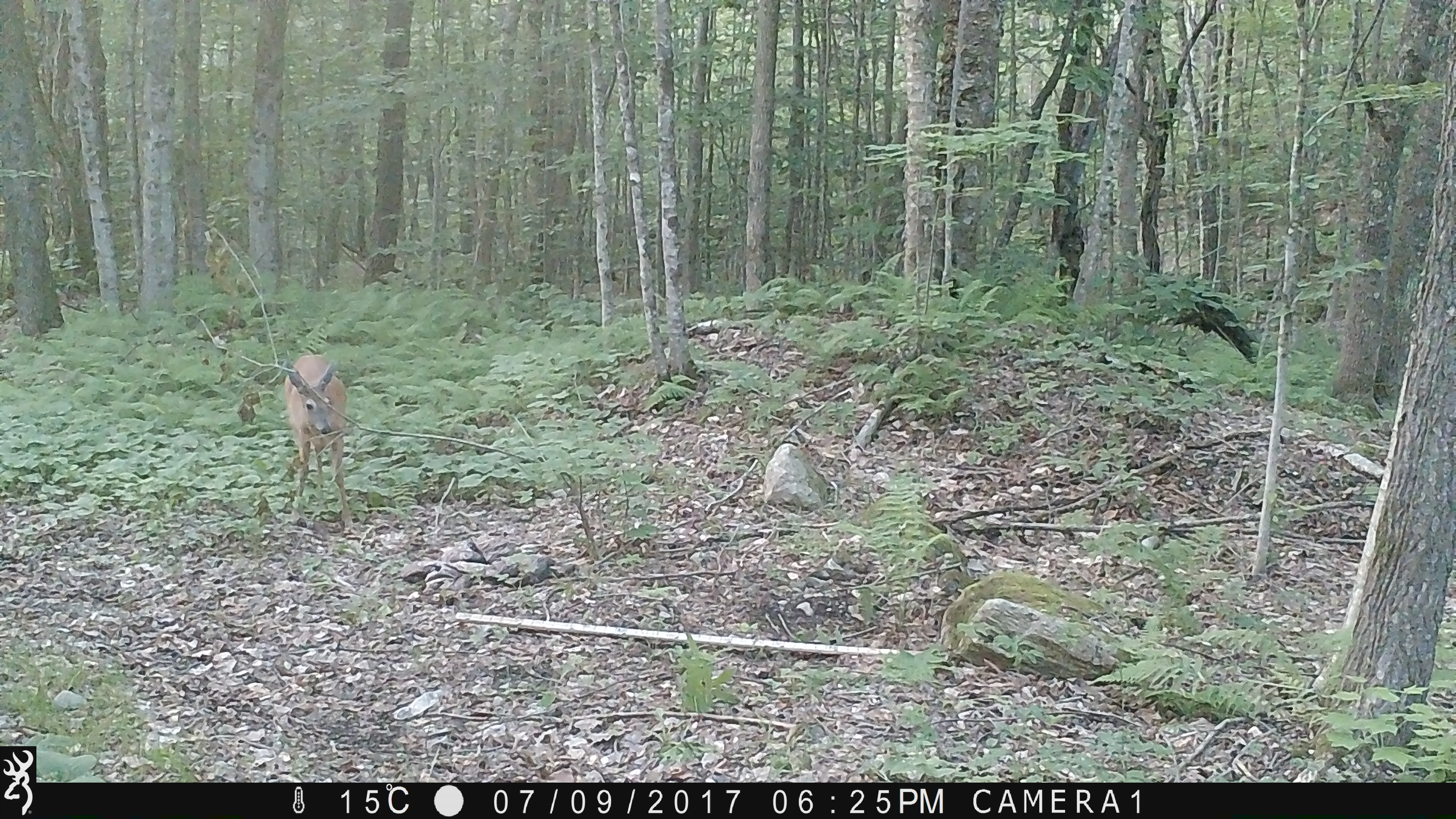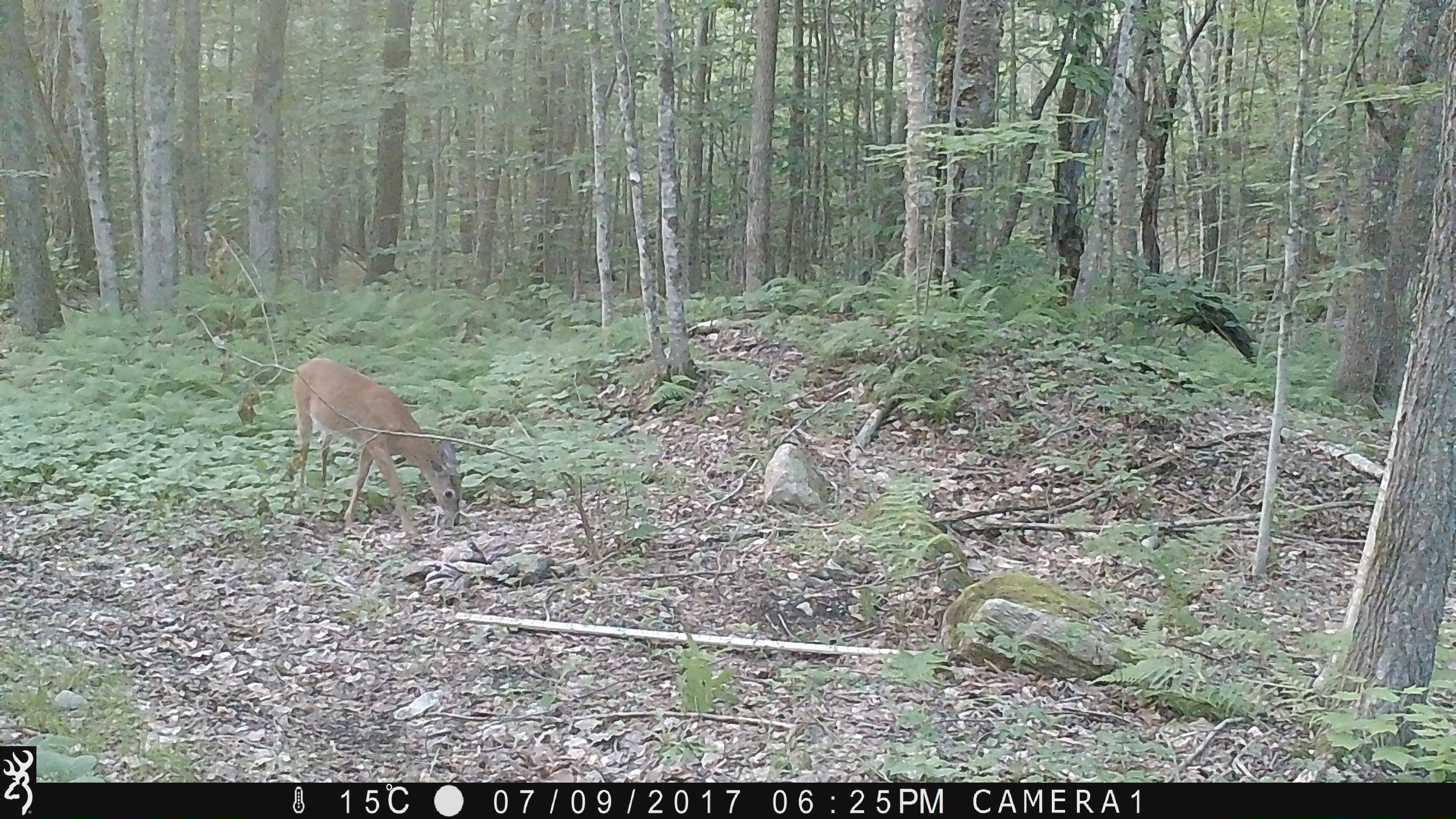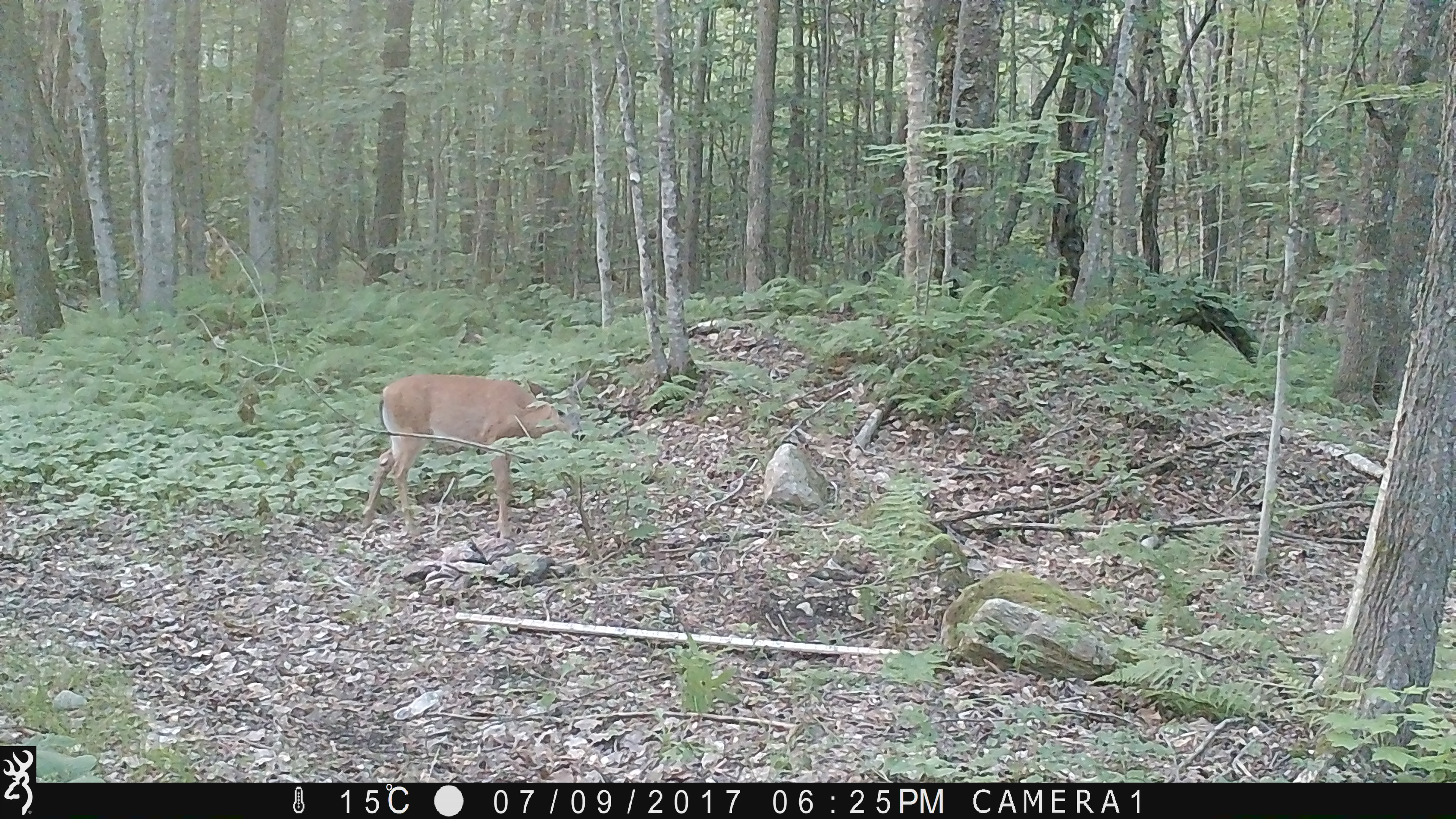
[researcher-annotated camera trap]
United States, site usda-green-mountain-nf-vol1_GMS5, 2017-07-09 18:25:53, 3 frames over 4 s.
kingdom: Animalia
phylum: Chordata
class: Mammalia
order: Artiodactyla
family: Cervidae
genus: Odocoileus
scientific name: Odocoileus virginianus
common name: white-tailed deer